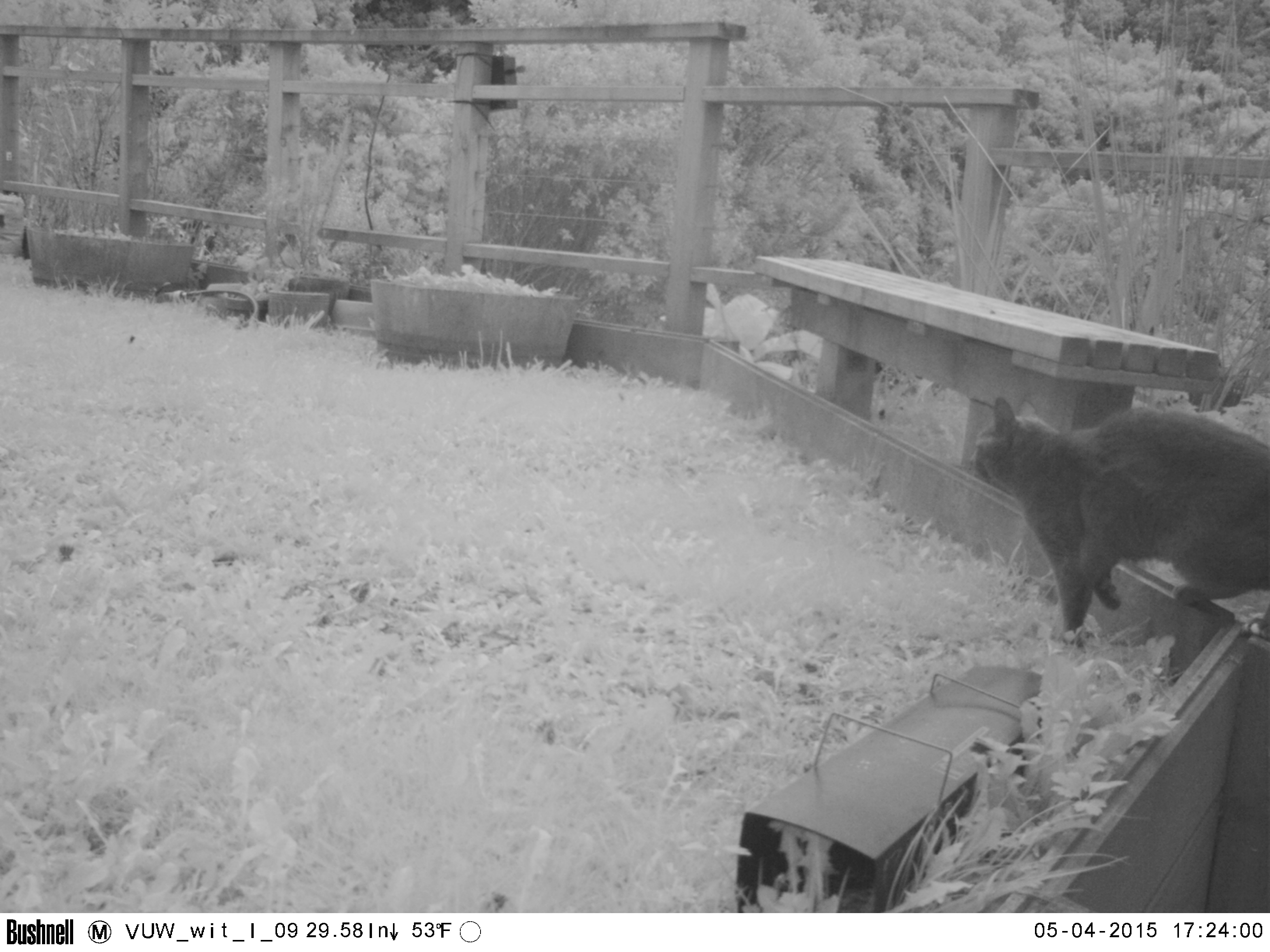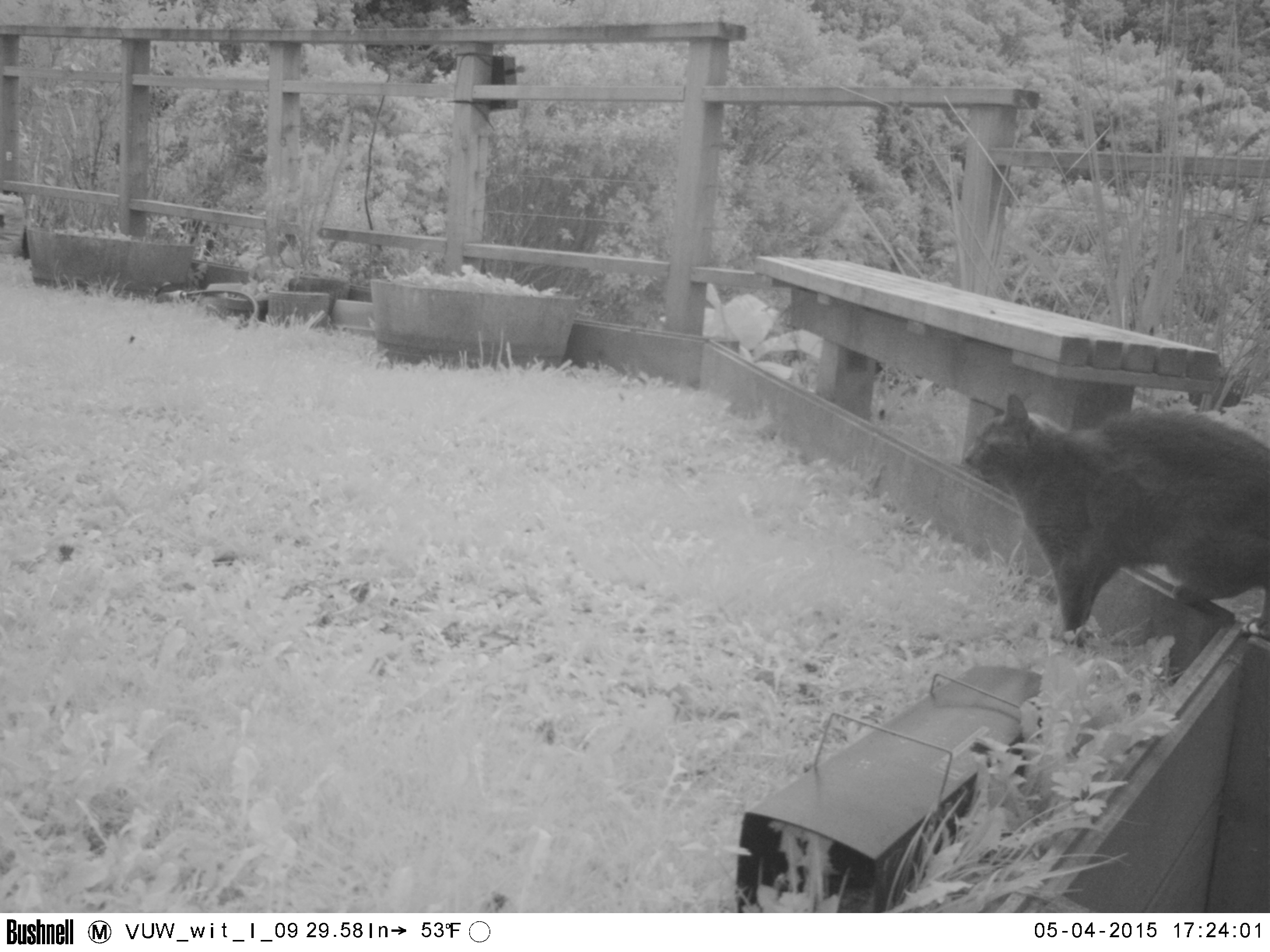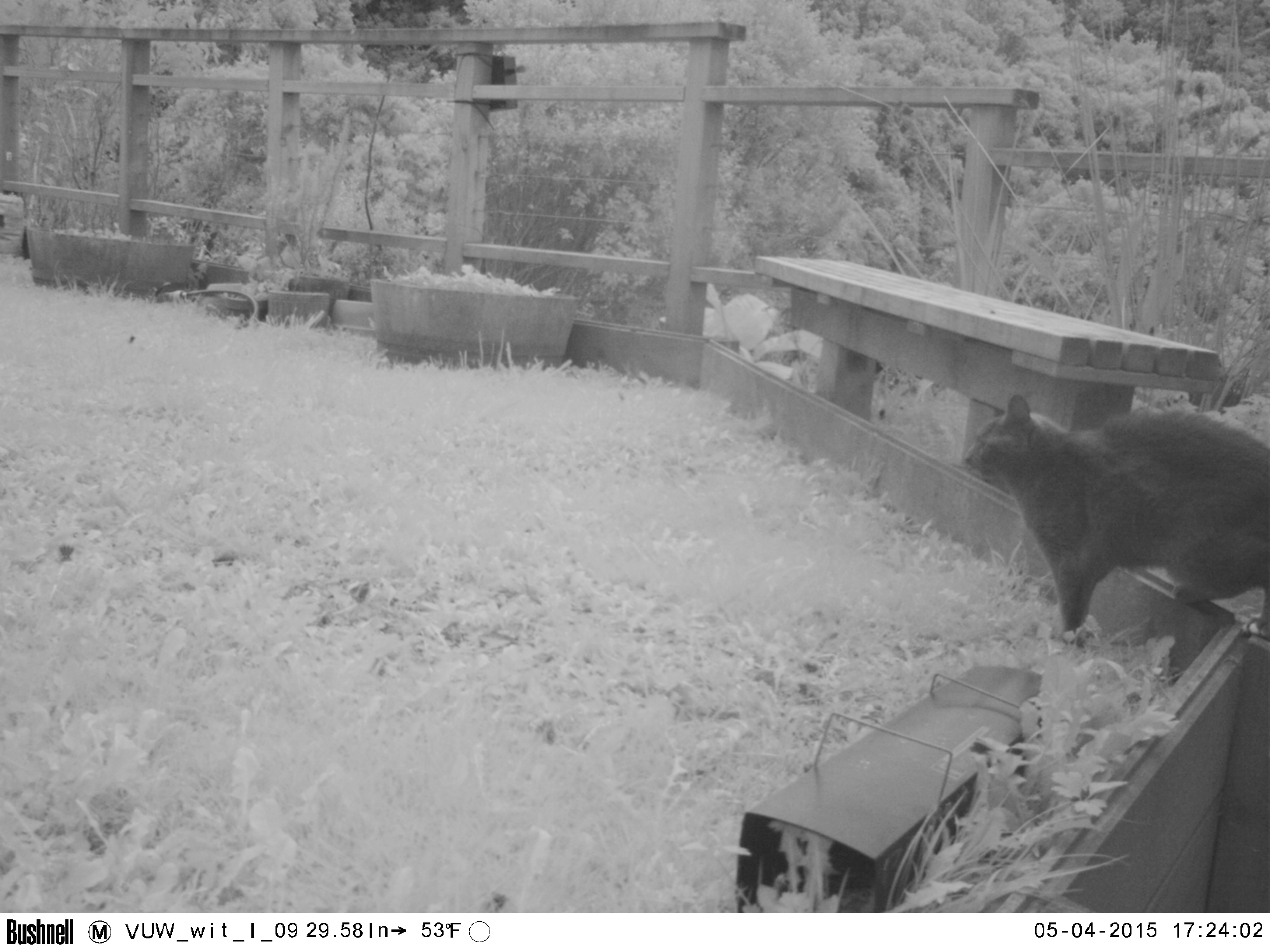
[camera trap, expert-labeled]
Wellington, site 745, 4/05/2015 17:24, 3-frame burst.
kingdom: Animalia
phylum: Chordata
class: Mammalia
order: Carnivora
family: Felidae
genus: Felis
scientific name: Felis catus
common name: cat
Cat (Felis catus).